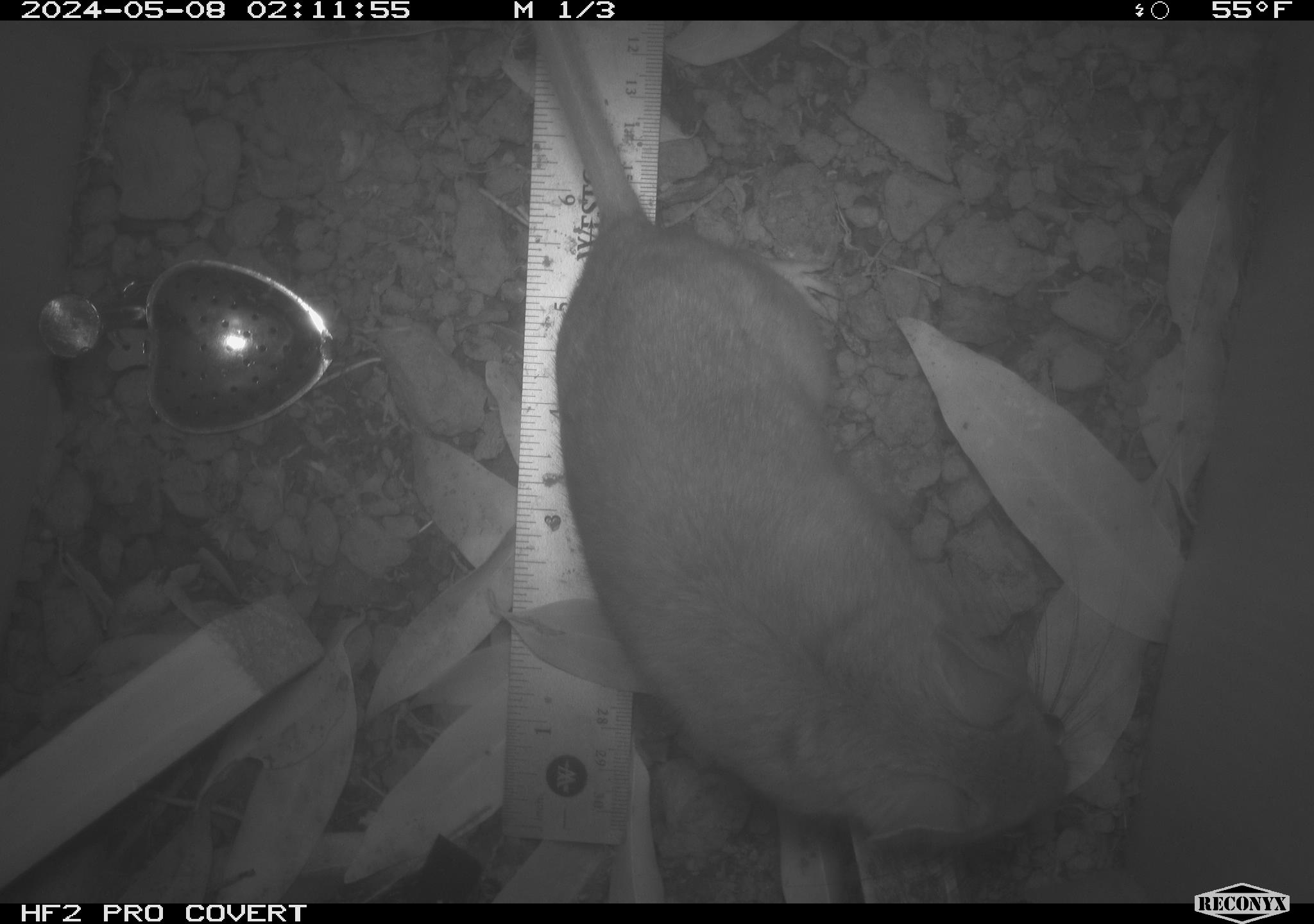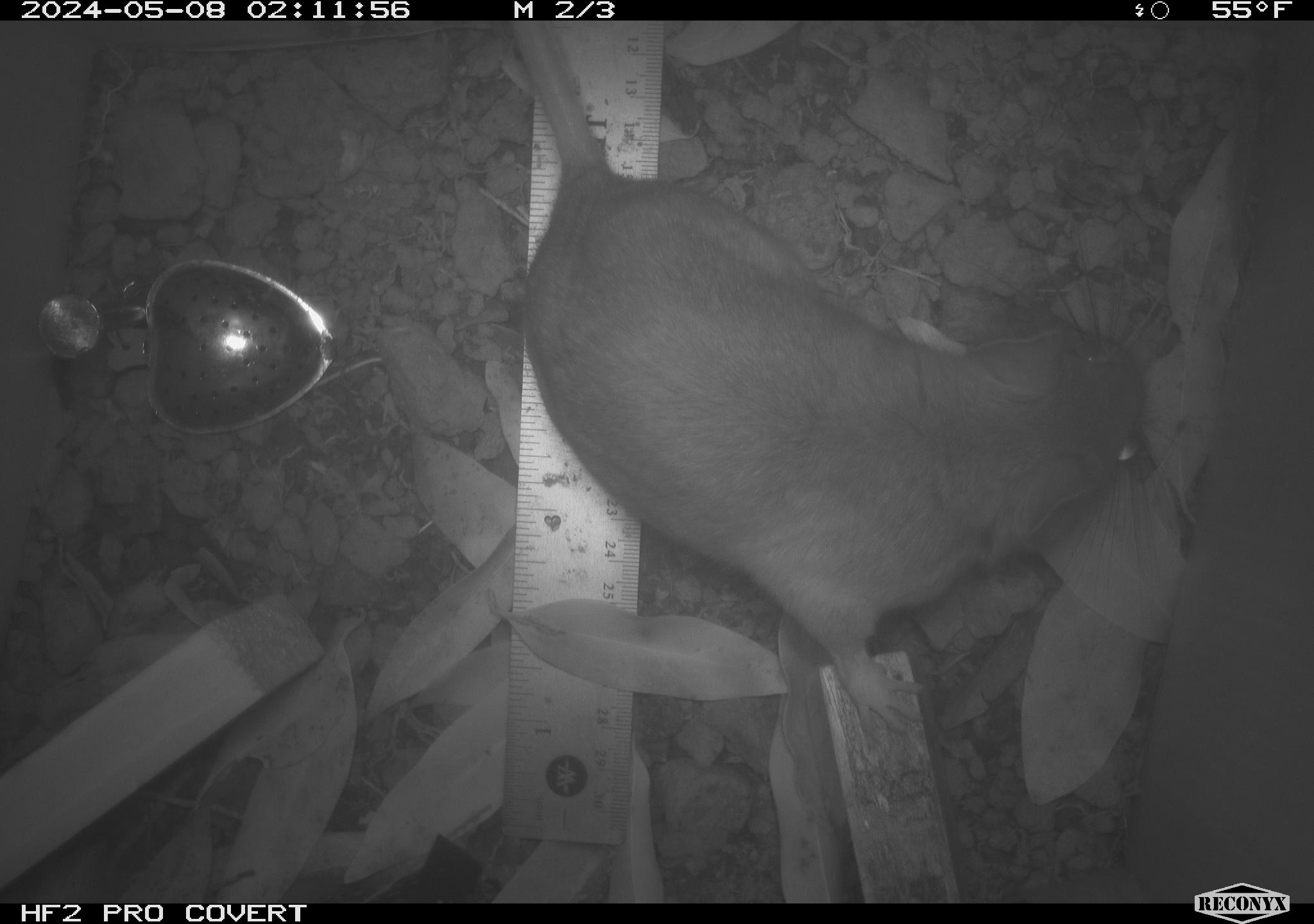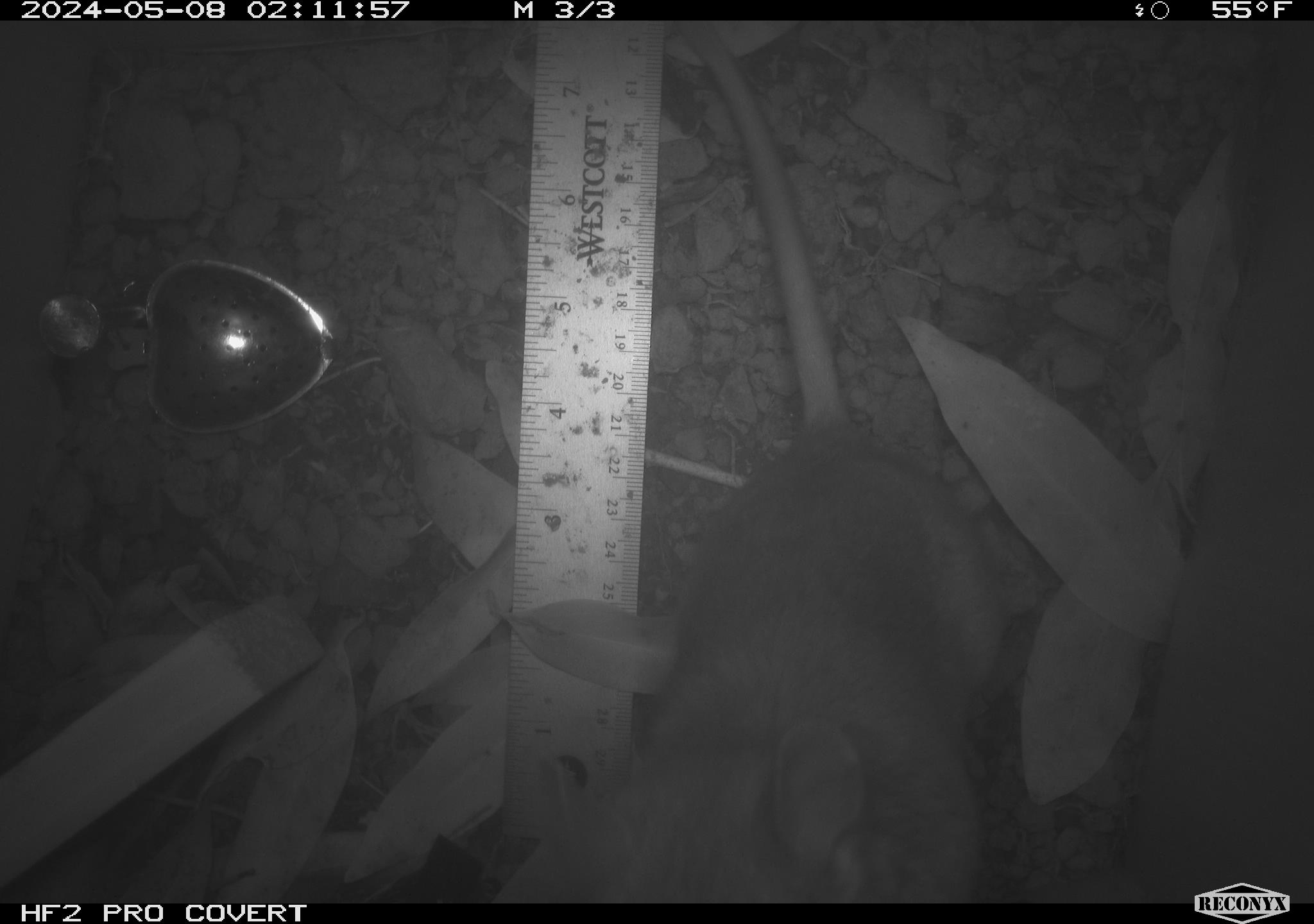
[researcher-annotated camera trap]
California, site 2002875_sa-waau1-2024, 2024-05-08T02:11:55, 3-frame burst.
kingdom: Animalia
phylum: Chordata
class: Mammalia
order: Rodentia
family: Cricetidae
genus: Neotoma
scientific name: Neotoma fuscipes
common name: dusky-footed woodrat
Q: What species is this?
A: Dusky-footed woodrat (Neotoma fuscipes).